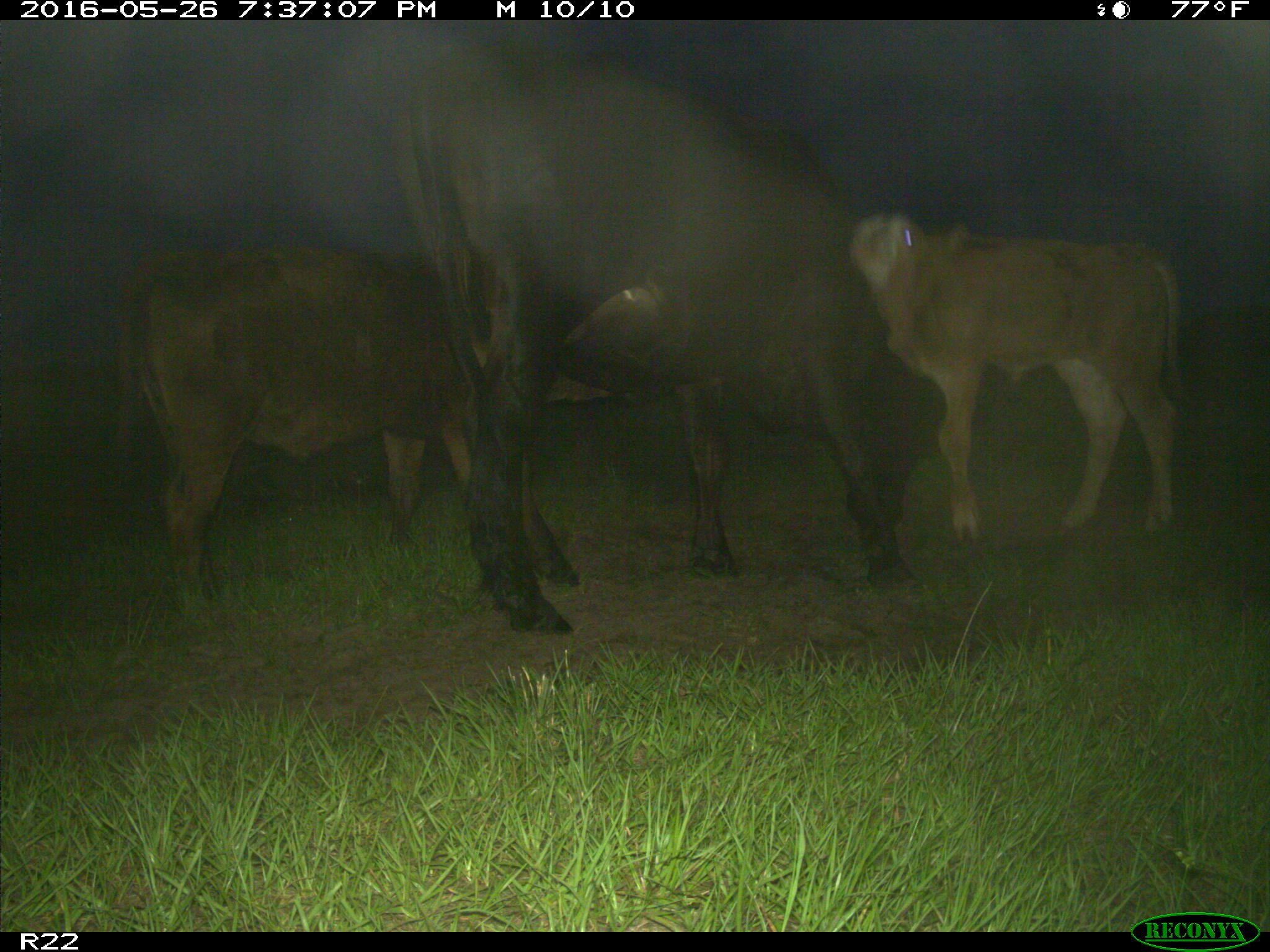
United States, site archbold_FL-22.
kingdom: Animalia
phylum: Chordata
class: Mammalia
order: Artiodactyla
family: Bovidae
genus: Bos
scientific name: Bos taurus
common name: domestic cow